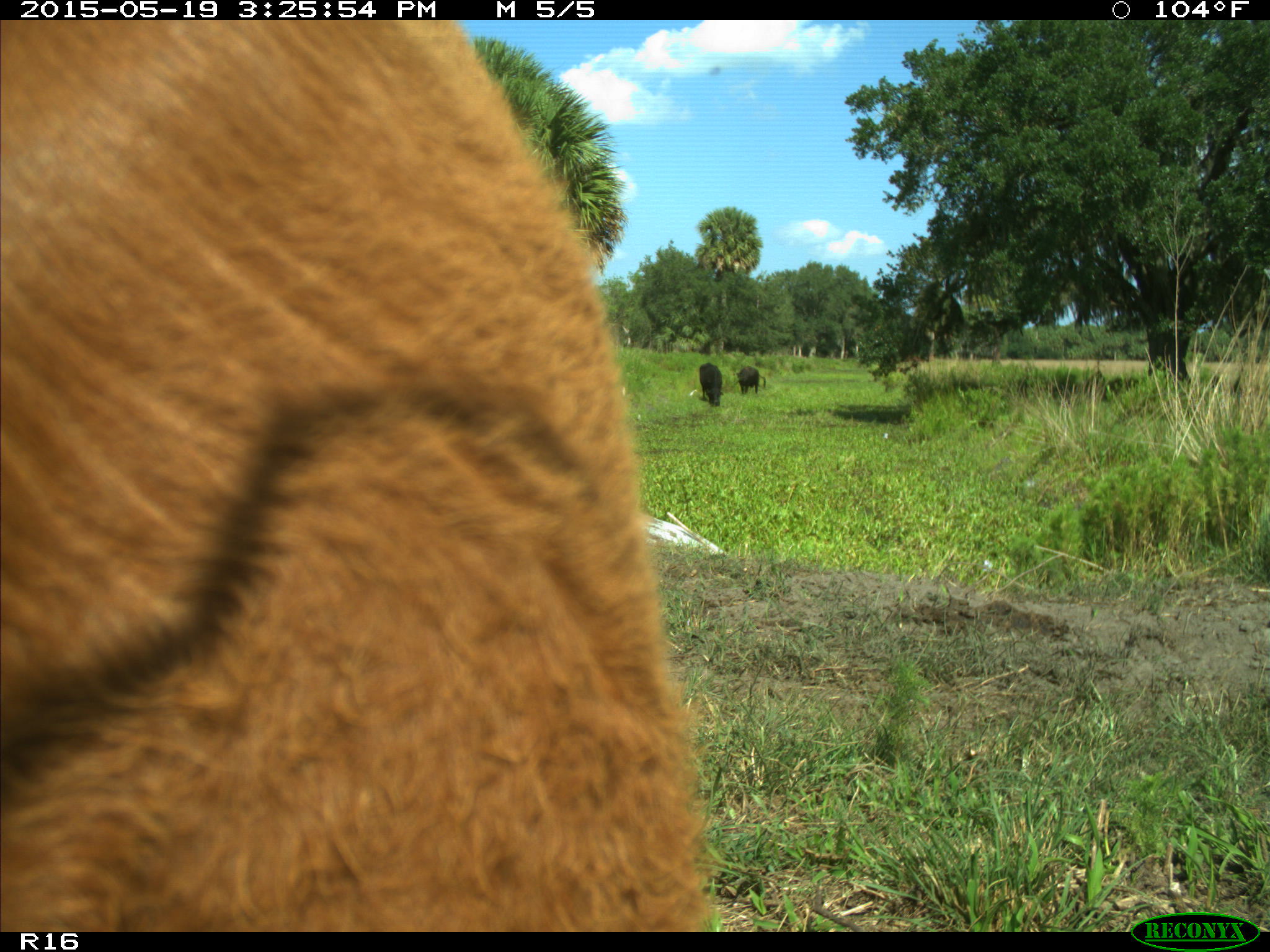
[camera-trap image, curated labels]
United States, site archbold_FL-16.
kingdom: Animalia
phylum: Chordata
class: Mammalia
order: Artiodactyla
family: Bovidae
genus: Bos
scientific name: Bos taurus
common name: domestic cow